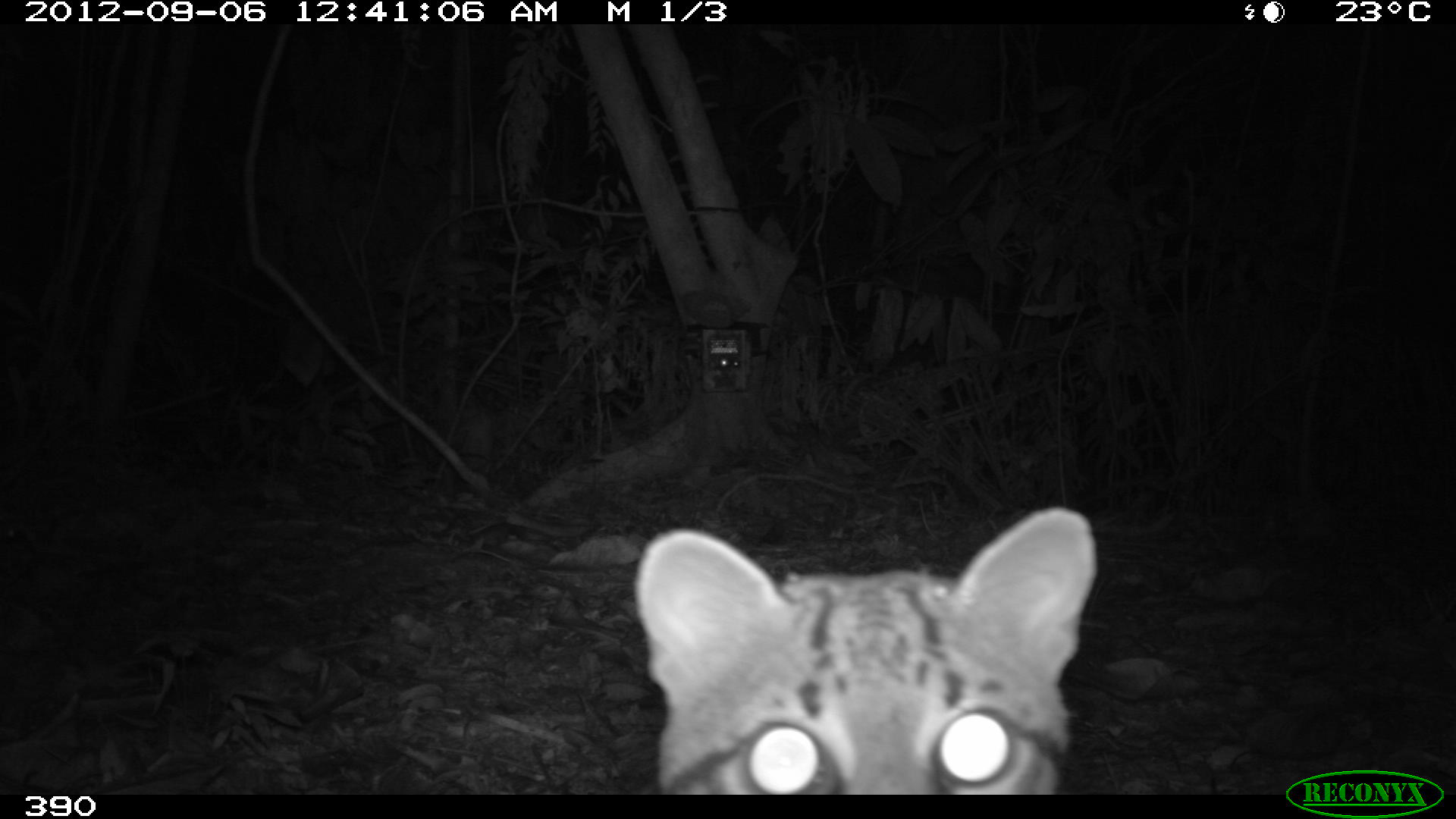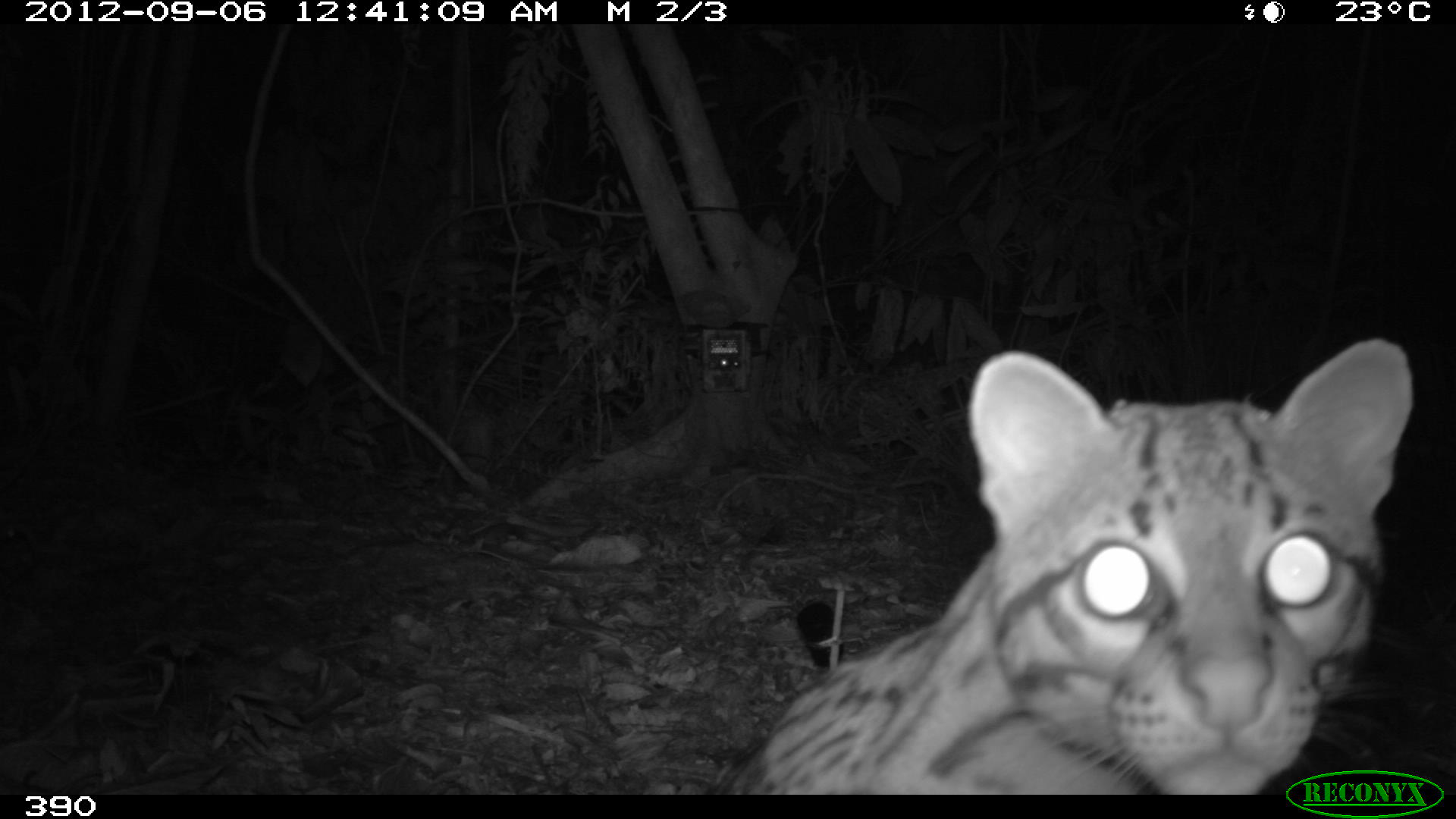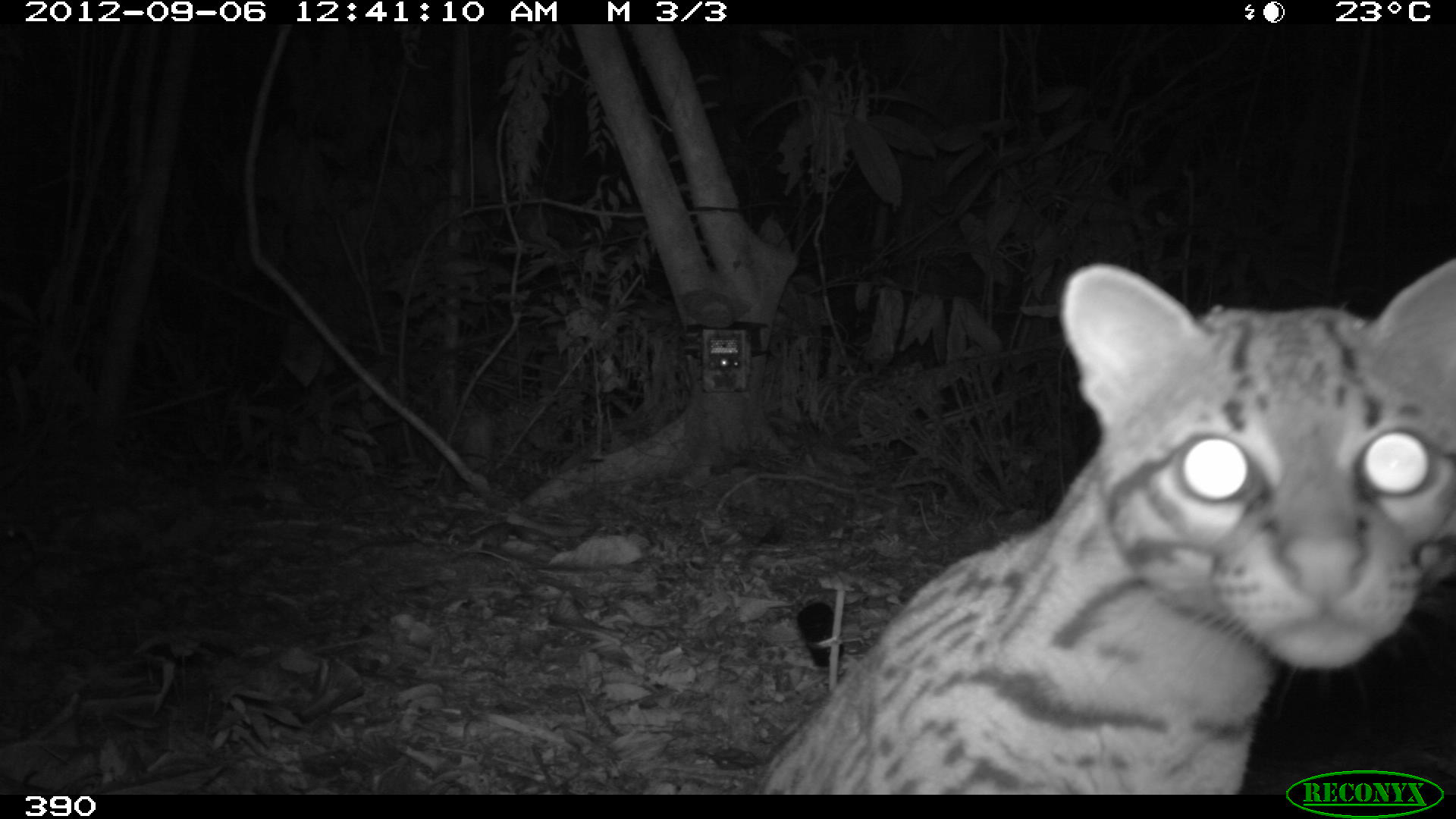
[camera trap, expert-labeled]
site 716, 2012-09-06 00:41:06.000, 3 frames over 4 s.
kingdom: Animalia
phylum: Chordata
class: Mammalia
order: Carnivora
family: Felidae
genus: Leopardus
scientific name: Leopardus pardalis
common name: ocelot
Leopardus pardalis (ocelot).